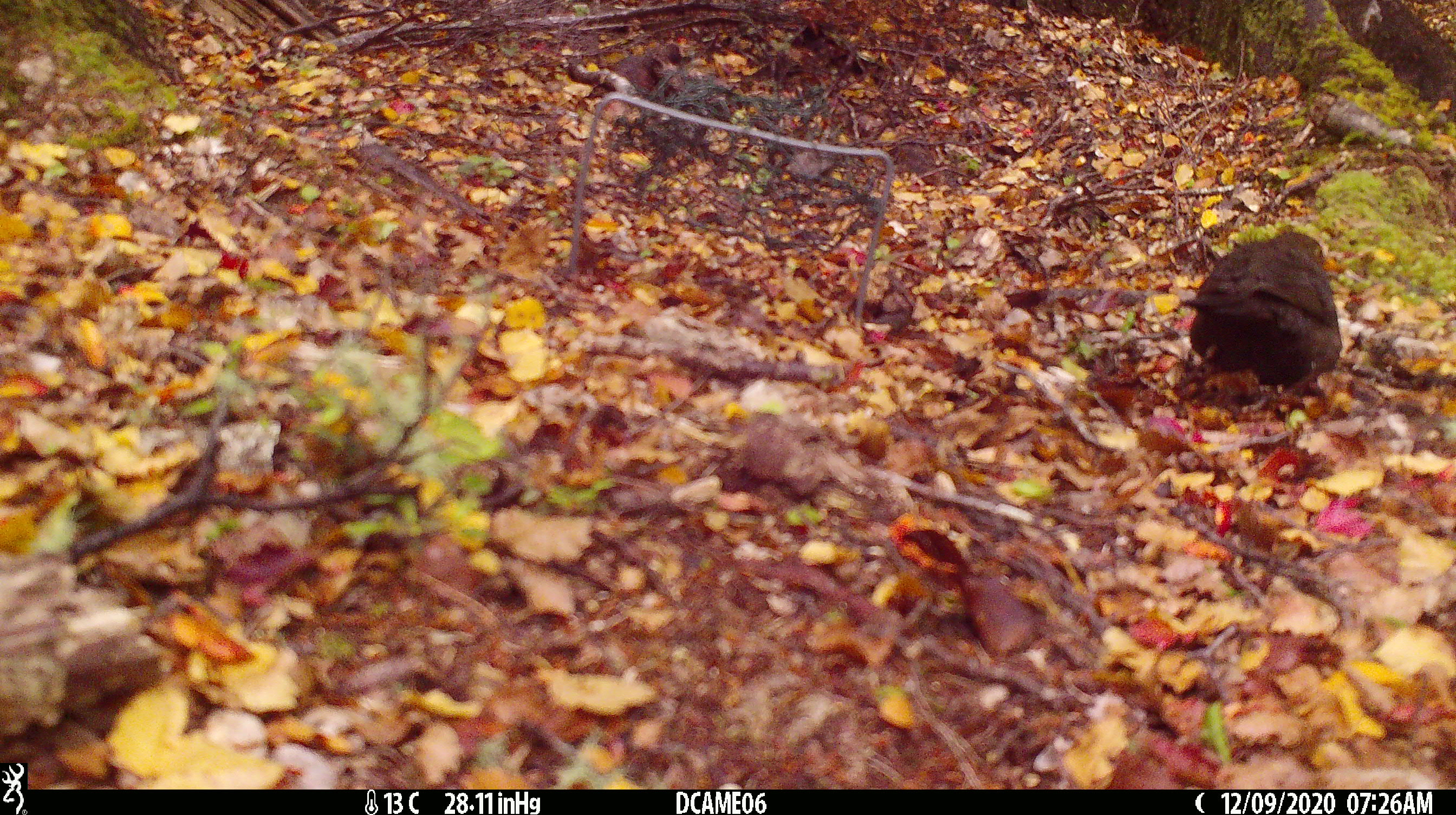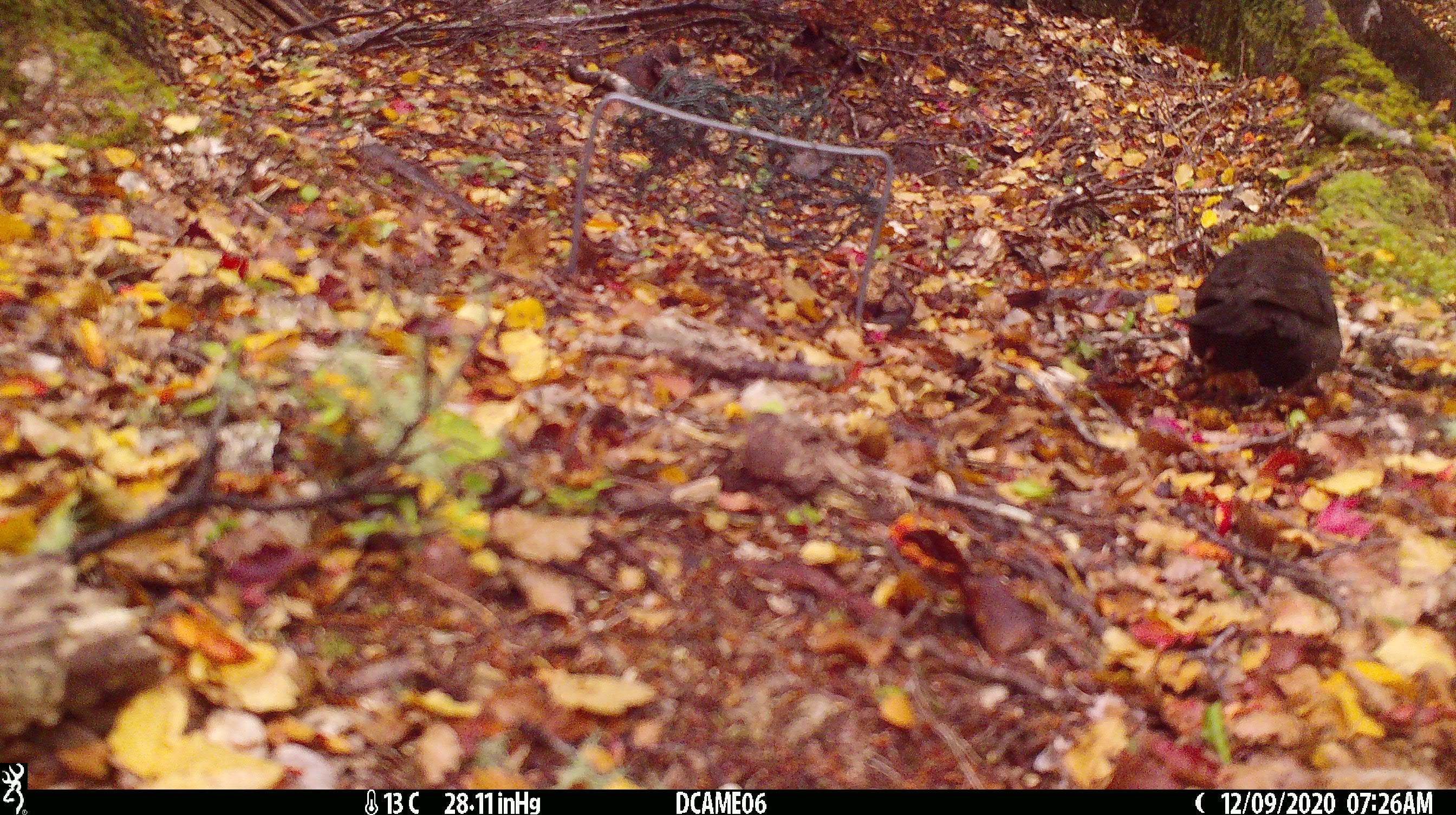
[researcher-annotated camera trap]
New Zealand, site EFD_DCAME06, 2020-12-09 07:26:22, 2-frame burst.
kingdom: Animalia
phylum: Chordata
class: Aves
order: Passeriformes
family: Turdidae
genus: Turdus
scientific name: Turdus merula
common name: eurasian blackbird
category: blackbird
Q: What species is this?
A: Blackbird (eurasian blackbird) (Turdus merula).